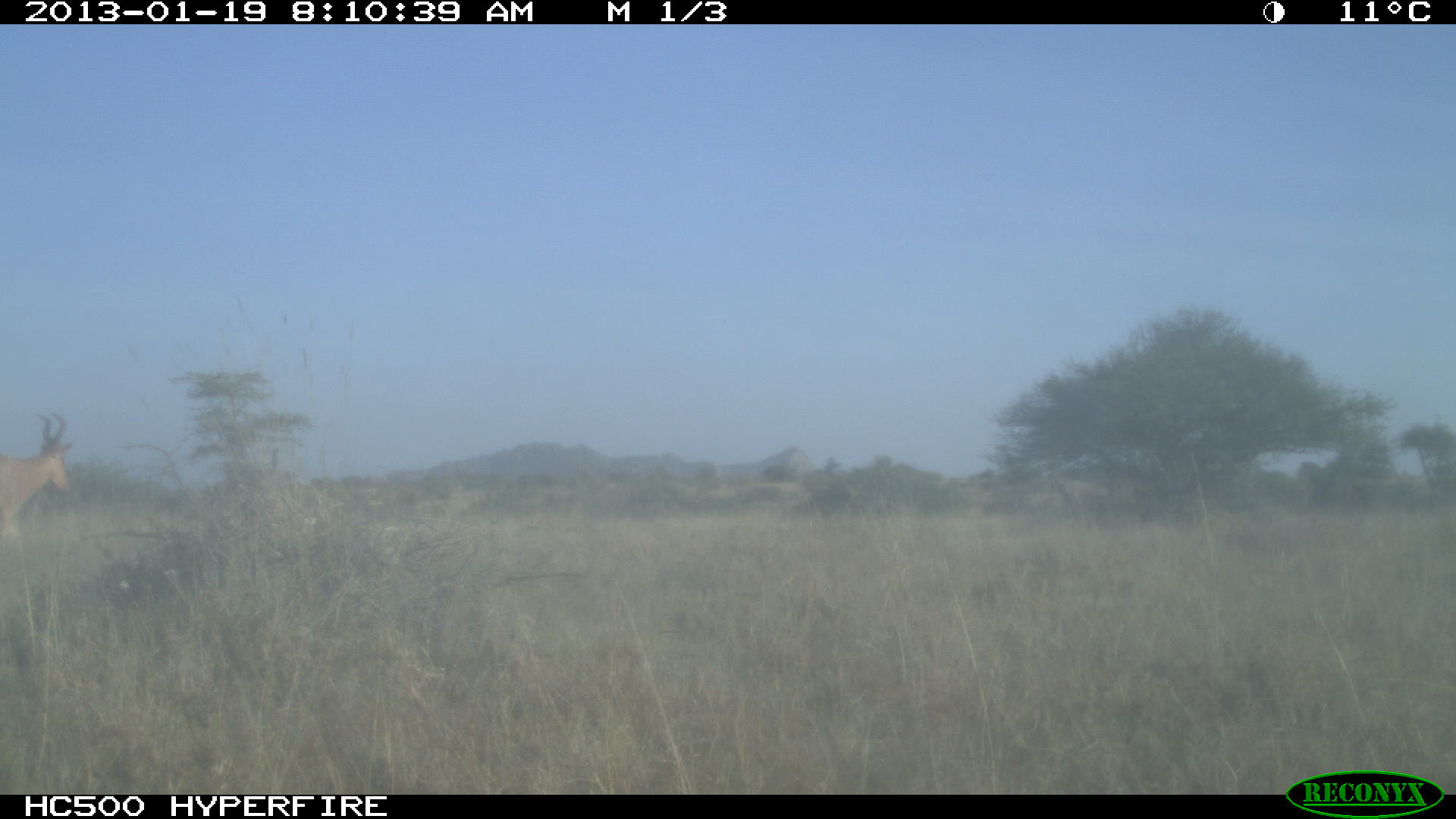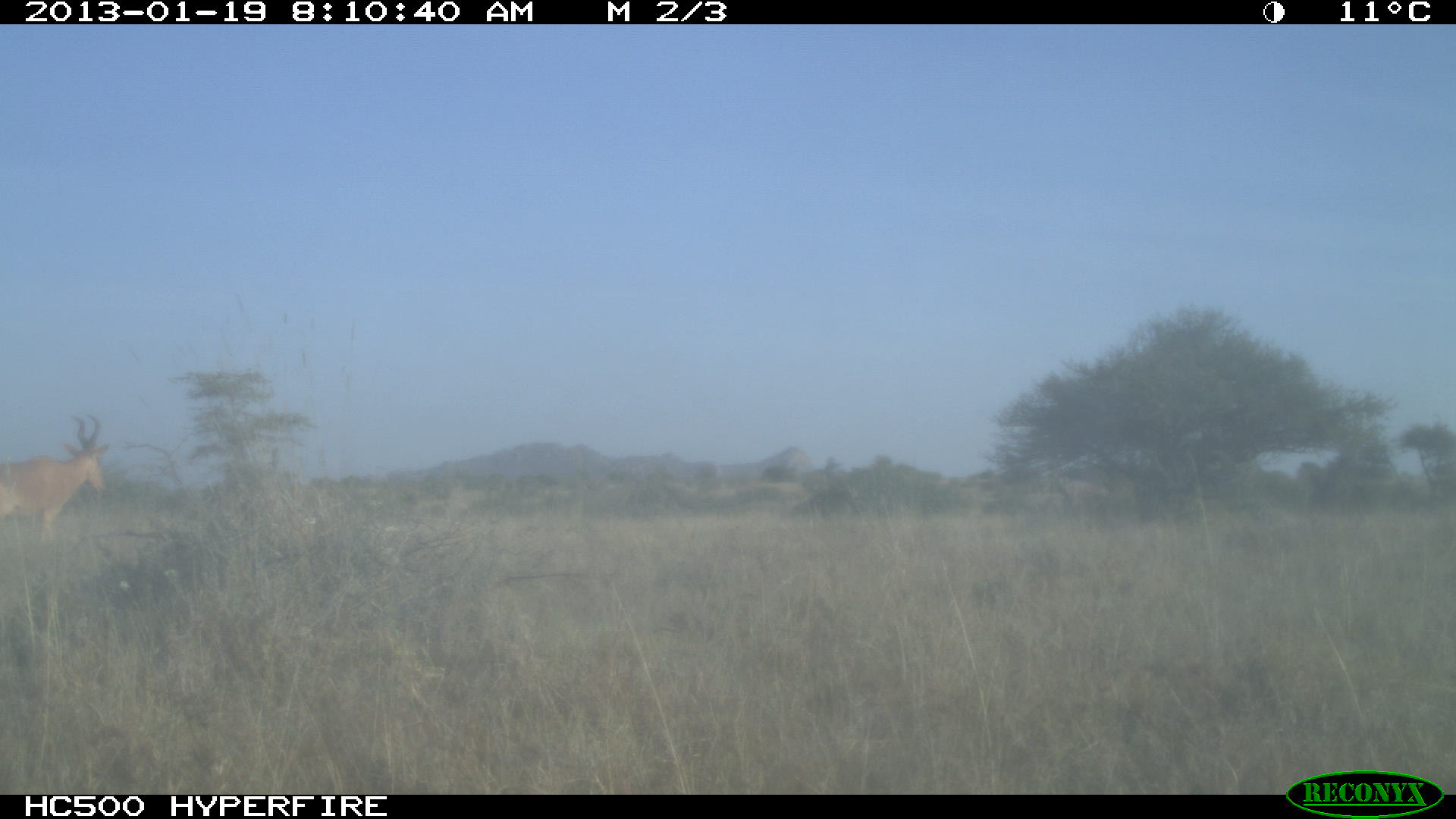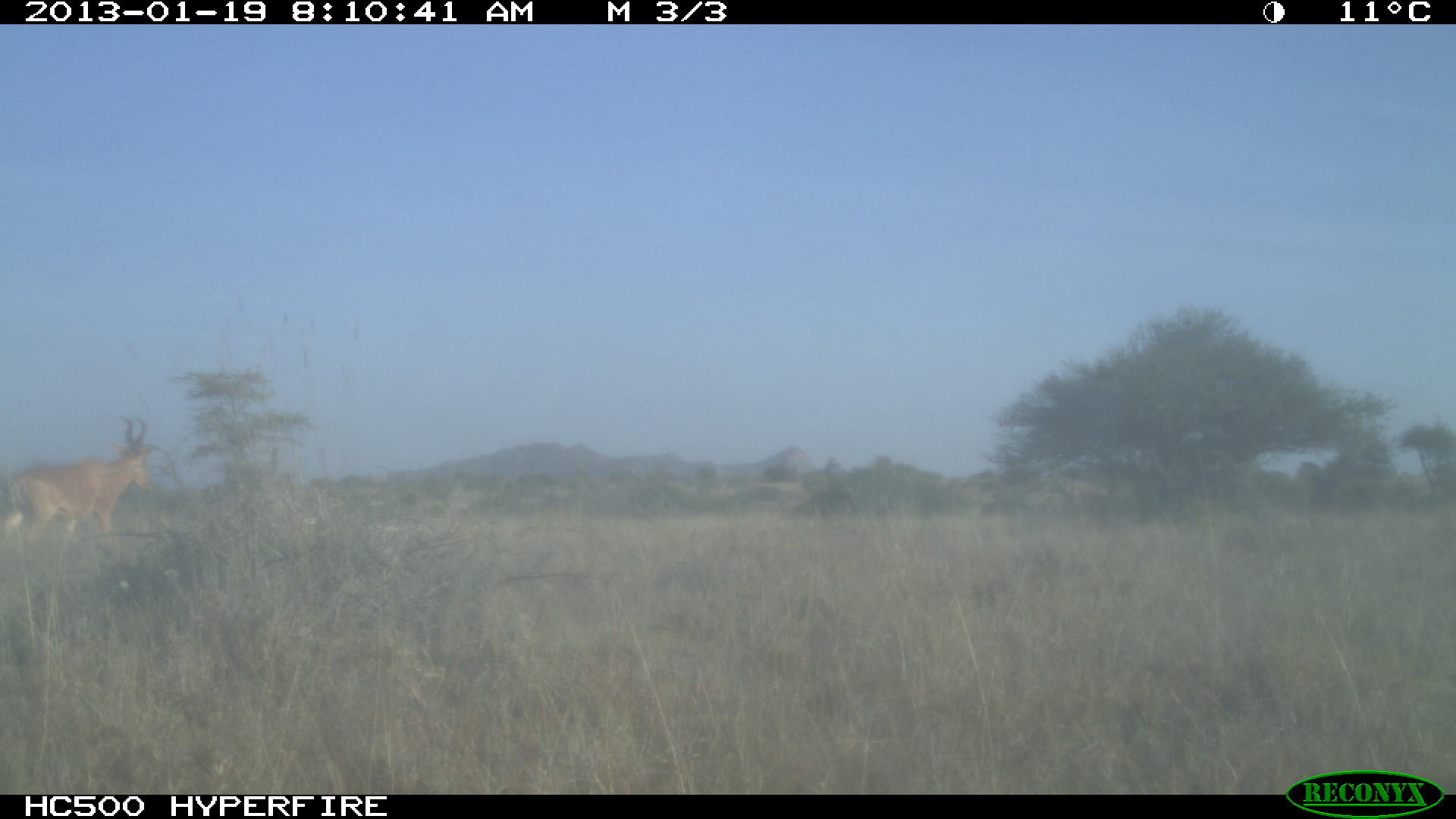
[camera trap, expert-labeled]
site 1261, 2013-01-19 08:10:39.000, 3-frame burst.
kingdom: Animalia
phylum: Chordata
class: Mammalia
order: Artiodactyla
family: Bovidae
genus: Alcelaphus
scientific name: Alcelaphus buselaphus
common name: hartebeest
Alcelaphus buselaphus (hartebeest), count 1.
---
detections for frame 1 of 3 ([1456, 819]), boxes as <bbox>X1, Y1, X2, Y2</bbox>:
alcelaphus buselaphus: <bbox>0, 411, 73, 541</bbox>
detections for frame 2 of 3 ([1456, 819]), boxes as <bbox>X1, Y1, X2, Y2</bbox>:
alcelaphus buselaphus: <bbox>0, 413, 110, 542</bbox>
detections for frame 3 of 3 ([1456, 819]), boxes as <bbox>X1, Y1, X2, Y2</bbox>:
alcelaphus buselaphus: <bbox>0, 415, 154, 549</bbox>